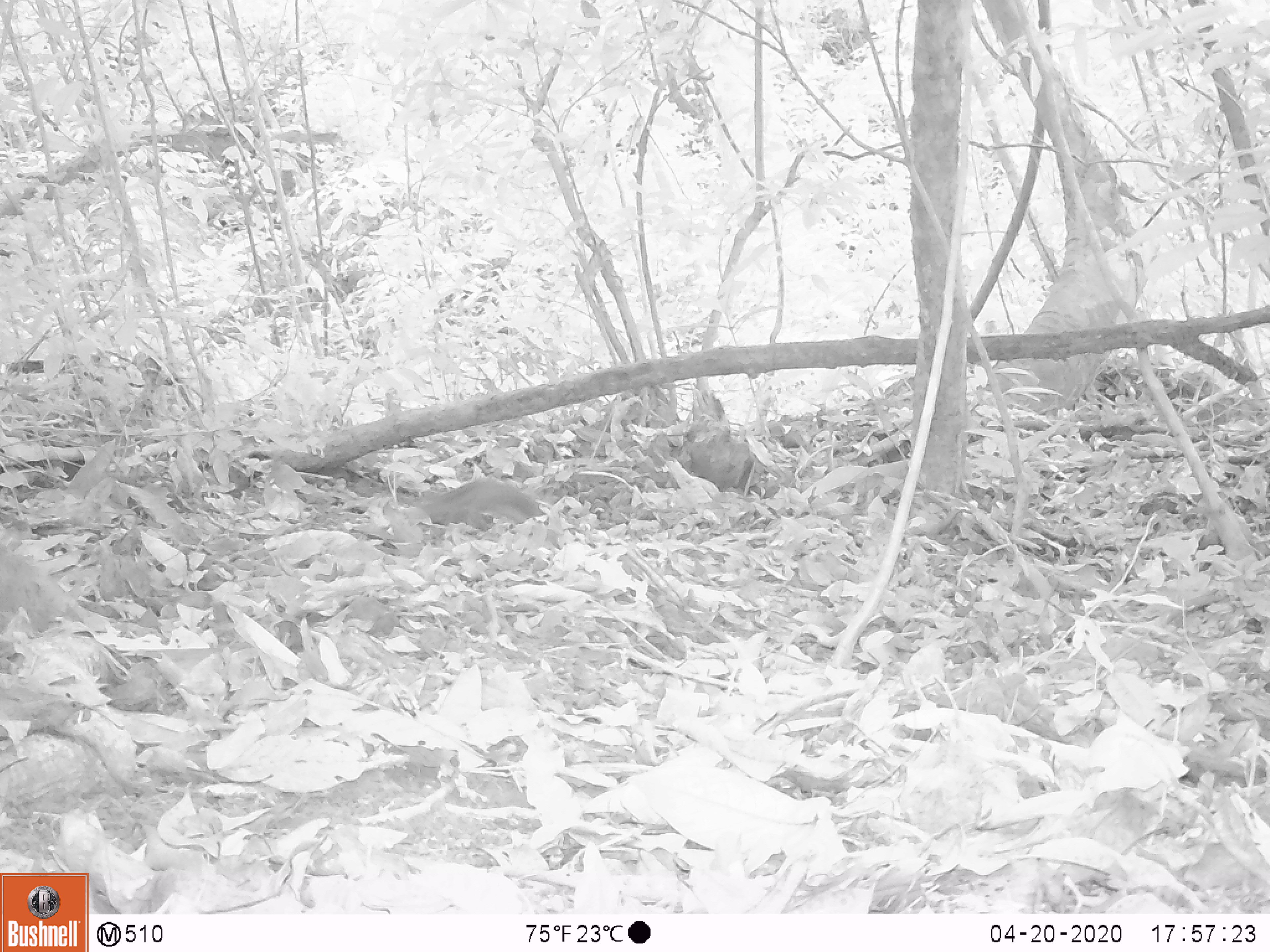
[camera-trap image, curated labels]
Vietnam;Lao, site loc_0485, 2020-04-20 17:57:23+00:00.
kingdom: Animalia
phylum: Chordata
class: Mammalia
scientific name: Mammalia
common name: mammal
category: unidentified small mammal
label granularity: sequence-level